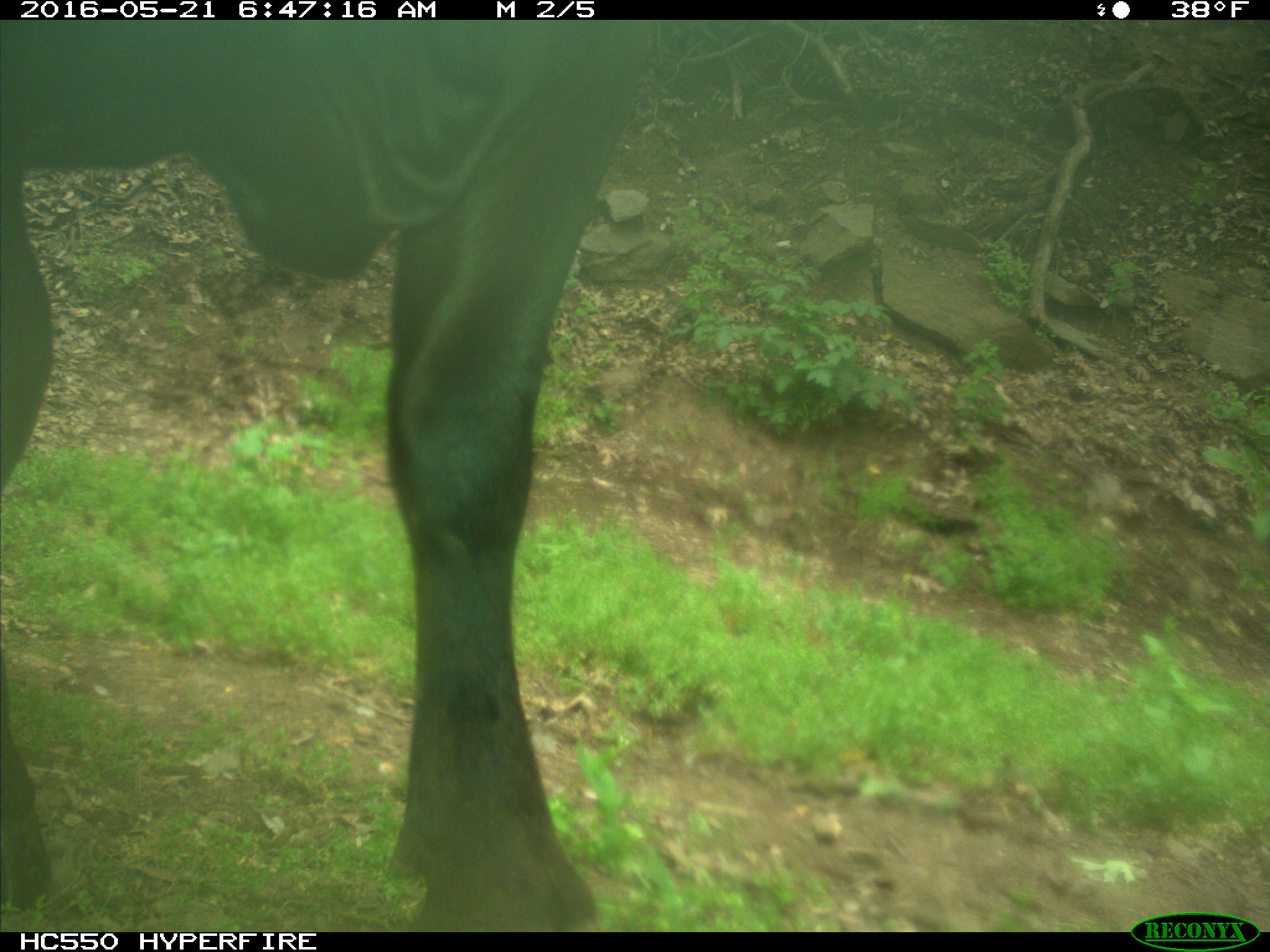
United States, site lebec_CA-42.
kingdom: Animalia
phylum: Chordata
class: Mammalia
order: Artiodactyla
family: Bovidae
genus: Bos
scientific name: Bos taurus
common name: domestic cow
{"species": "Bos taurus (domestic cow)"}